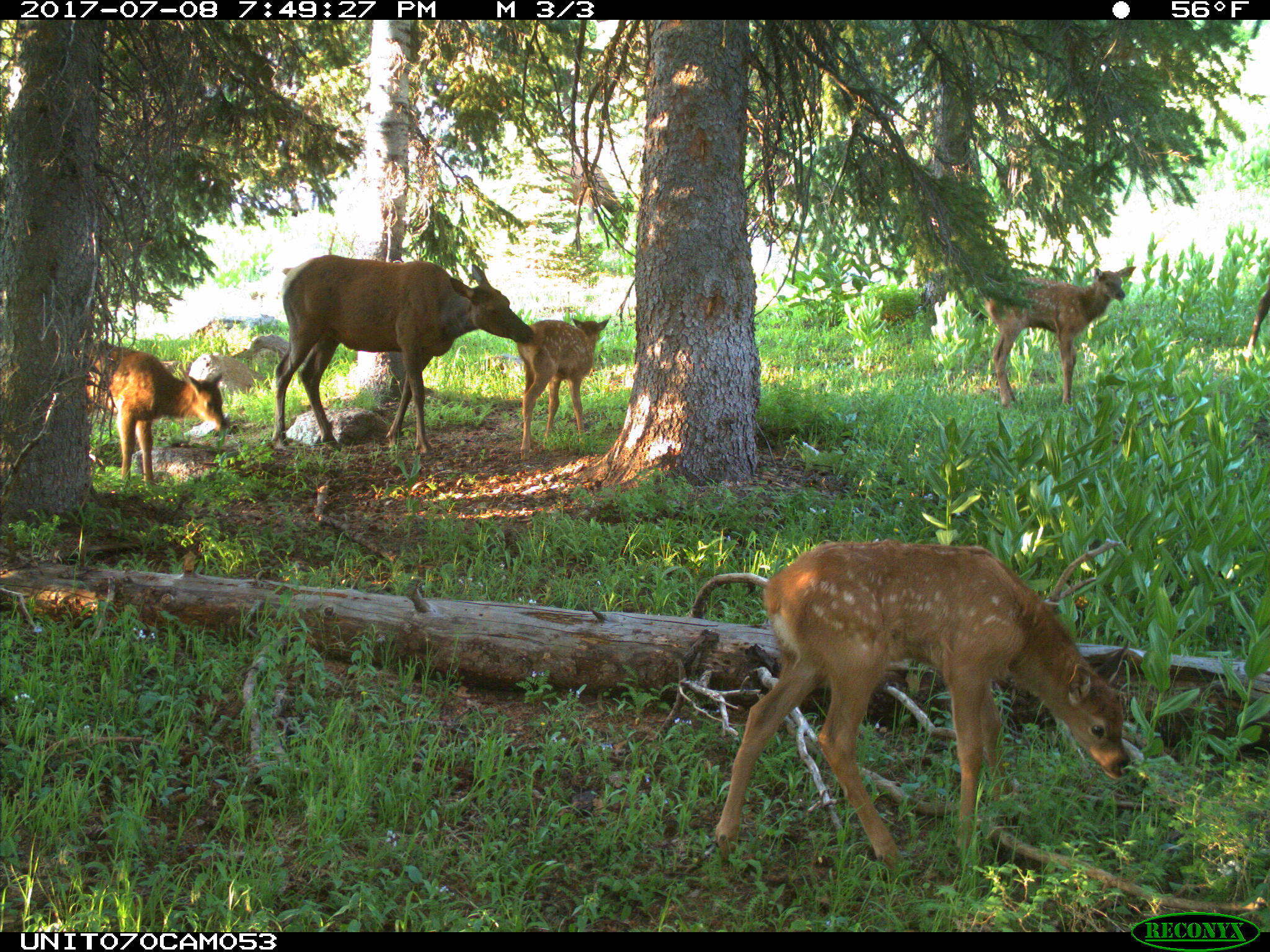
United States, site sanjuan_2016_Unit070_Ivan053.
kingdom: Animalia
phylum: Chordata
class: Mammalia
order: Artiodactyla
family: Cervidae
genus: Cervus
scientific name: Cervus elaphus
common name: red deer